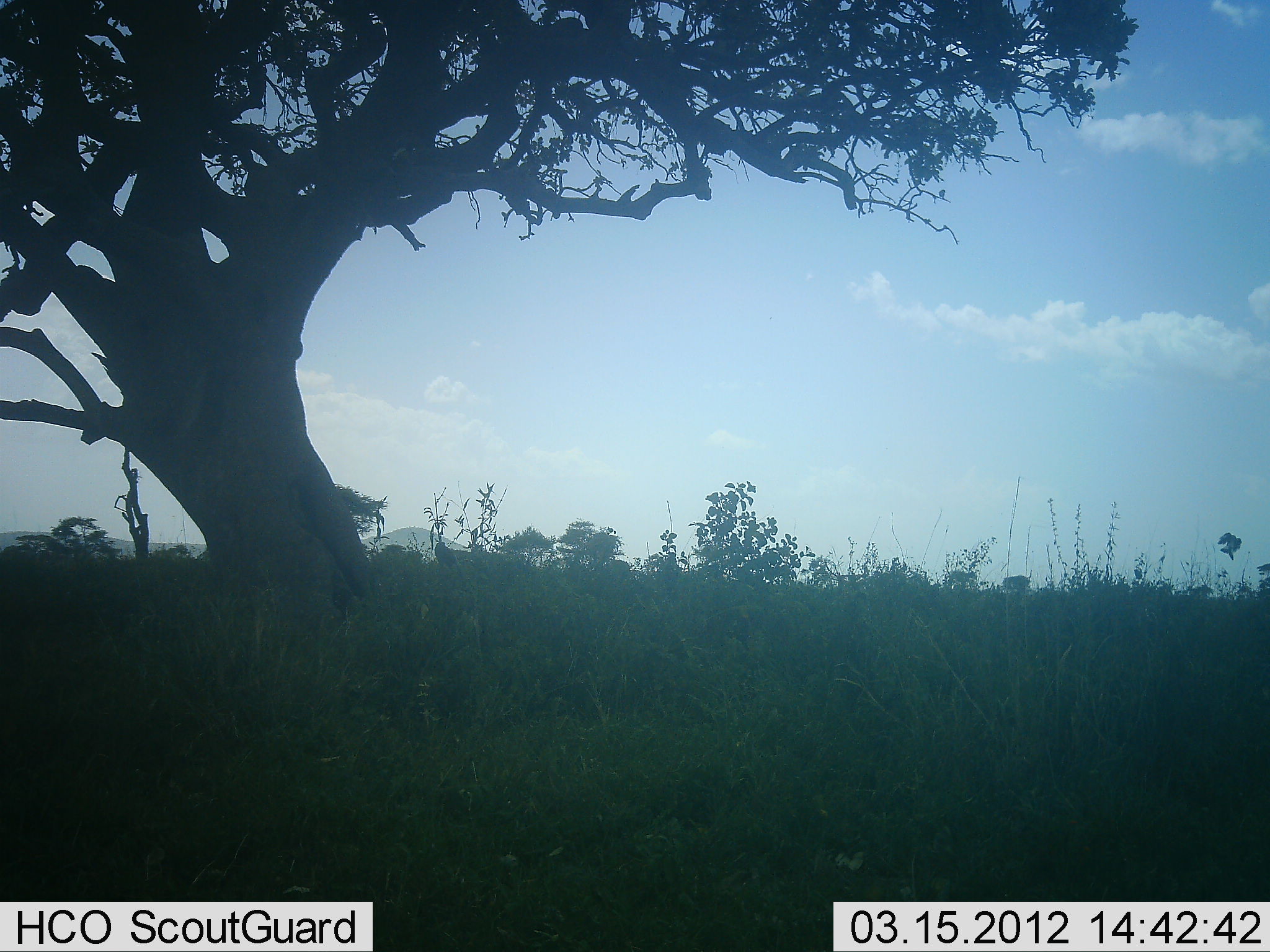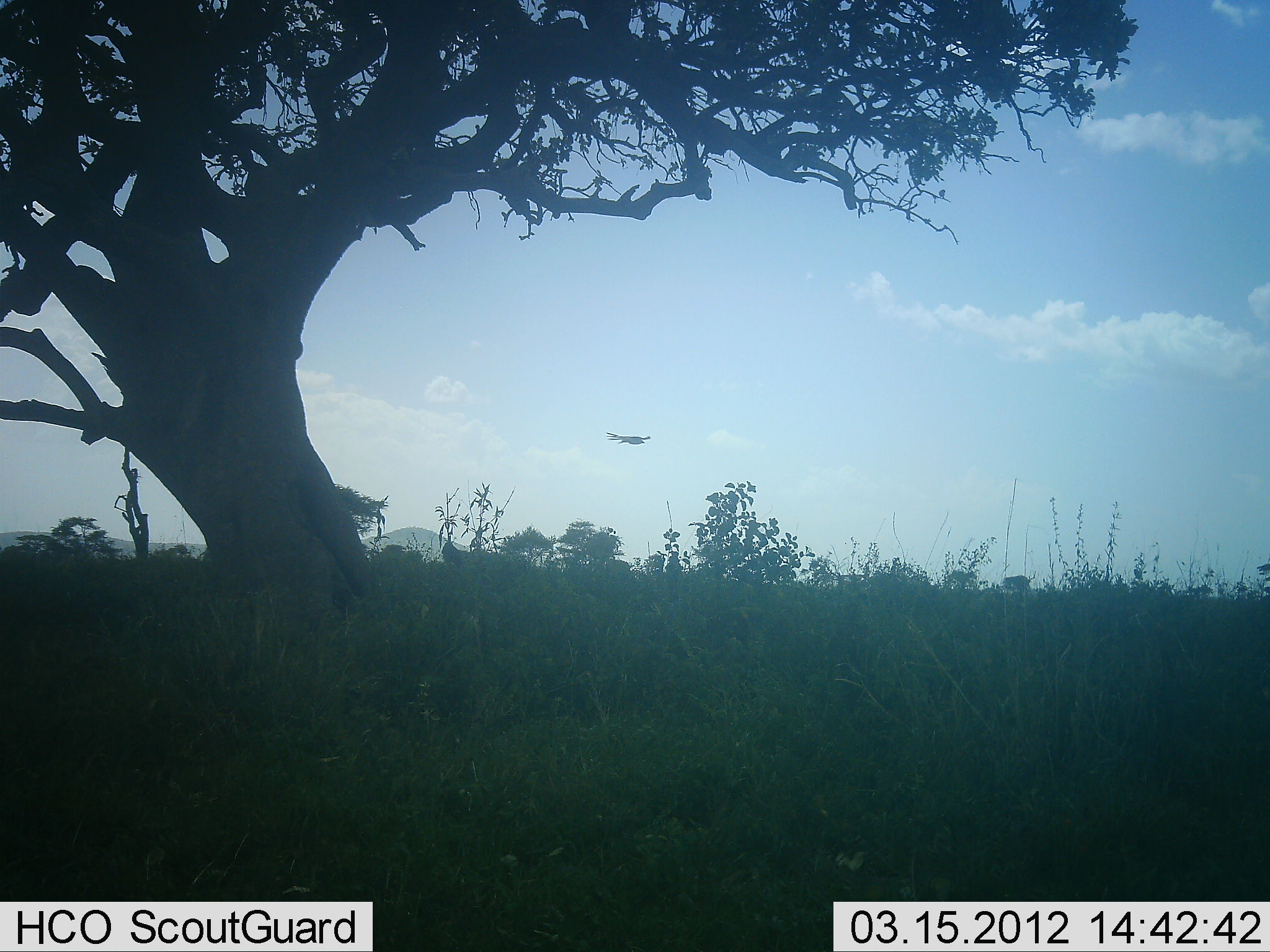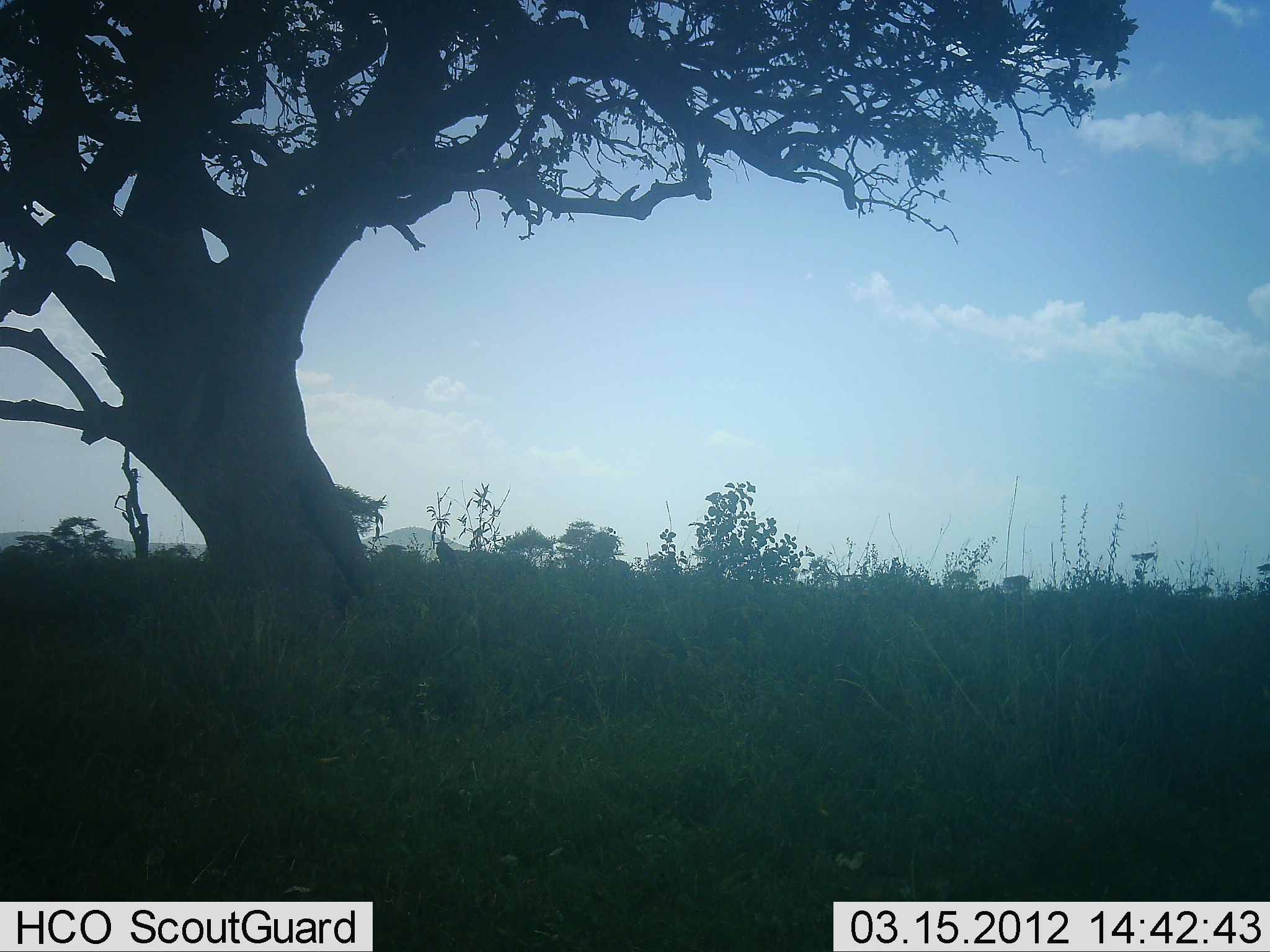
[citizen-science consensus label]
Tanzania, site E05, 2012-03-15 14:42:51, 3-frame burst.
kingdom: Animalia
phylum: Chordata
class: Aves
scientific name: Aves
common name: bird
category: otherbird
Otherbird (bird) (Aves), count 1. Behavior (volunteer vote fractions): standing 0%, resting 0%, moving 100%, interacting 0%. Young present (vote fraction): 0%. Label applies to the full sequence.